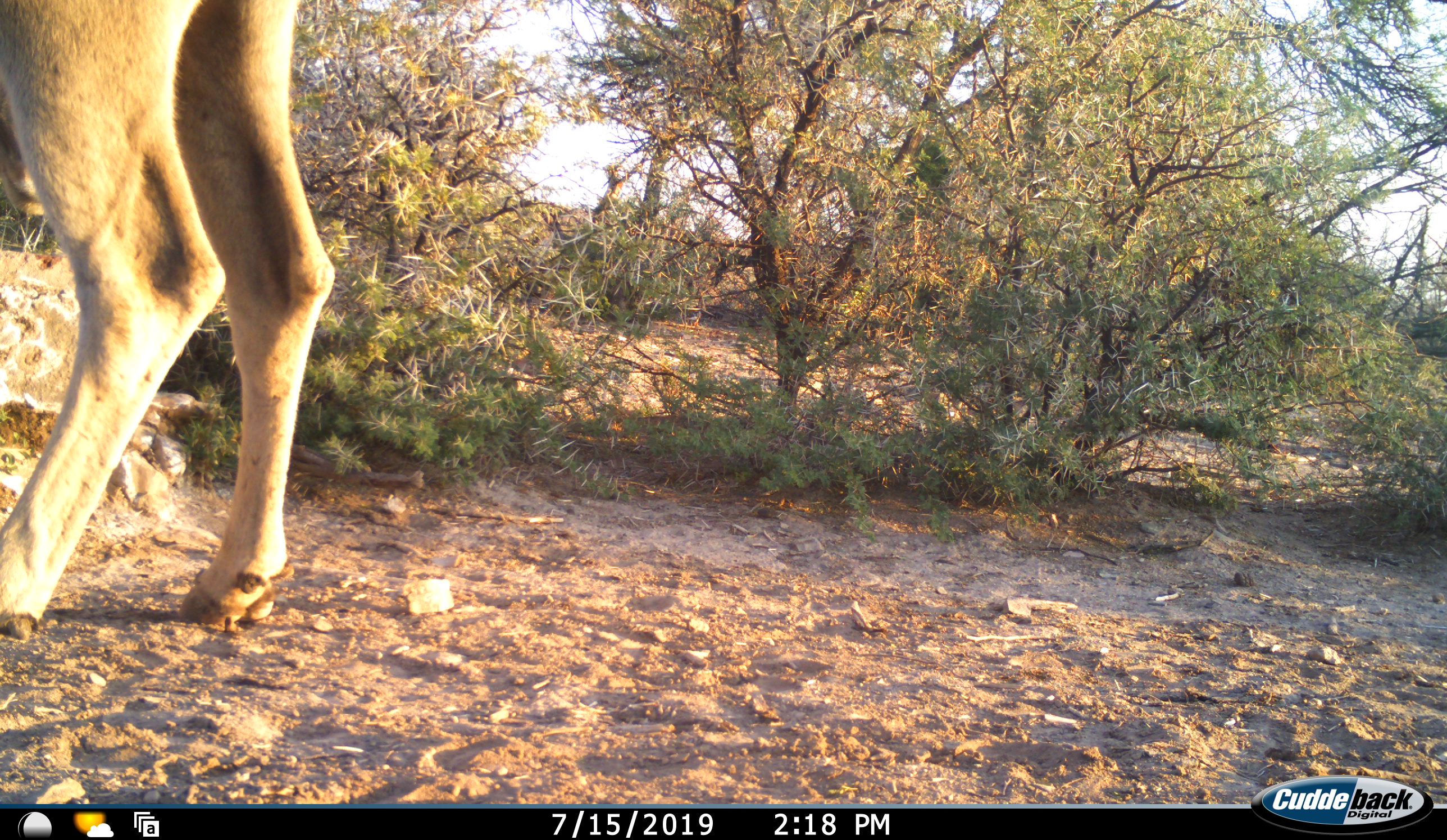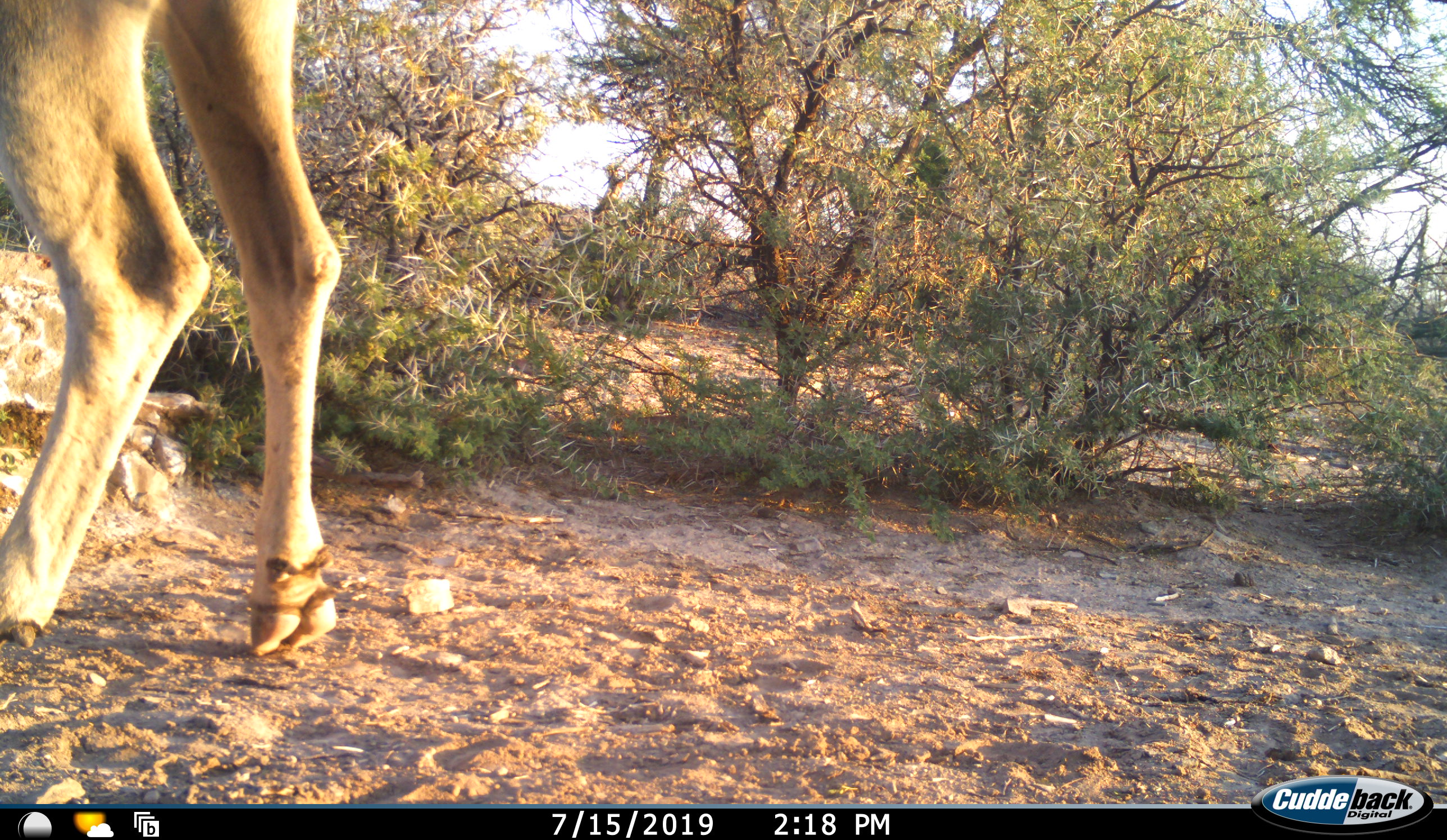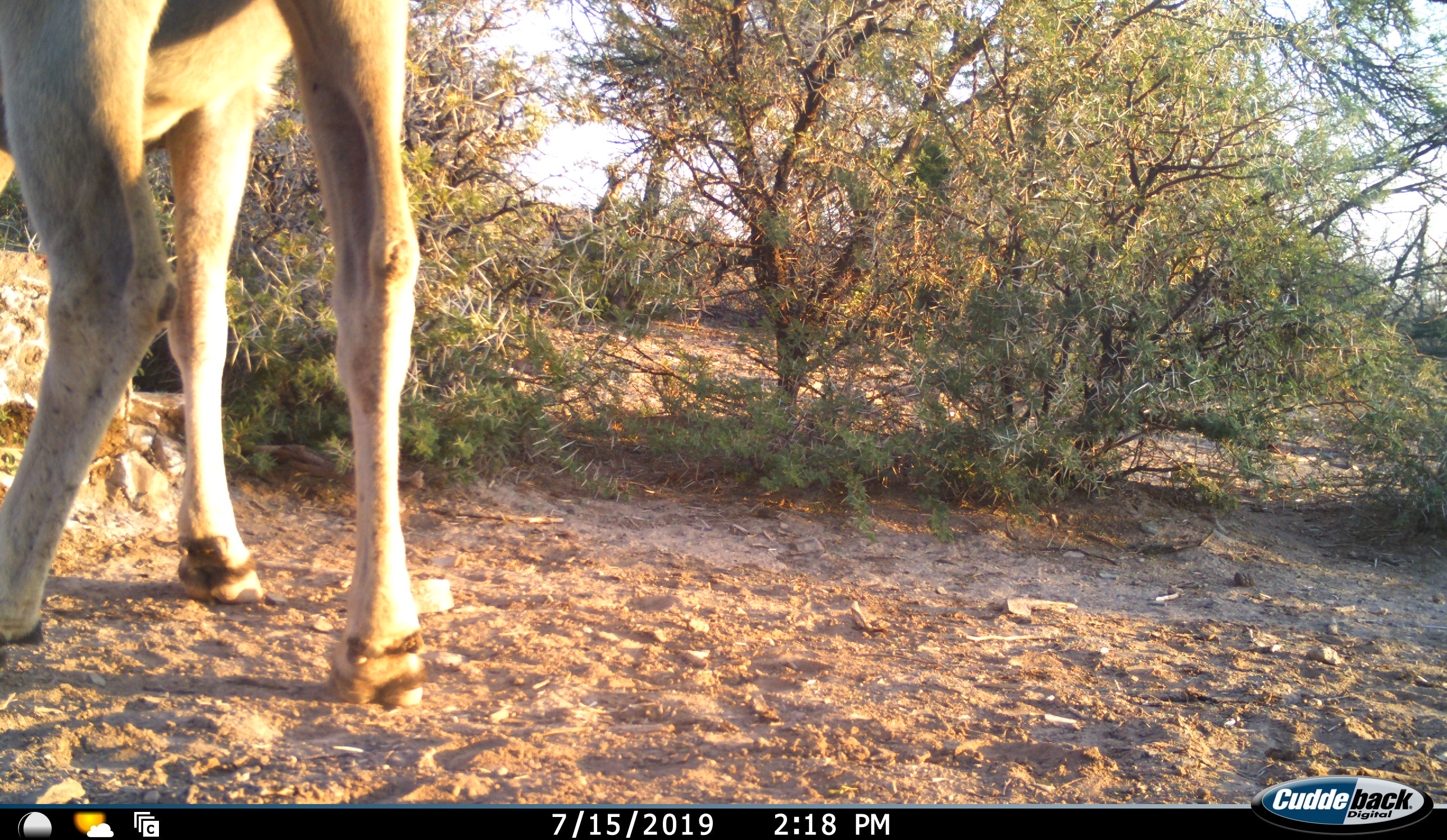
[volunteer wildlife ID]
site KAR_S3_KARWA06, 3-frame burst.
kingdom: Animalia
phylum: Chordata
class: Mammalia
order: Artiodactyla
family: Bovidae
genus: Tragelaphus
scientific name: Tragelaphus oryx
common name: eland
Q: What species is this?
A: Eland (Tragelaphus oryx).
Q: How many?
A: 1.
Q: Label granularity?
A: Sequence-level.